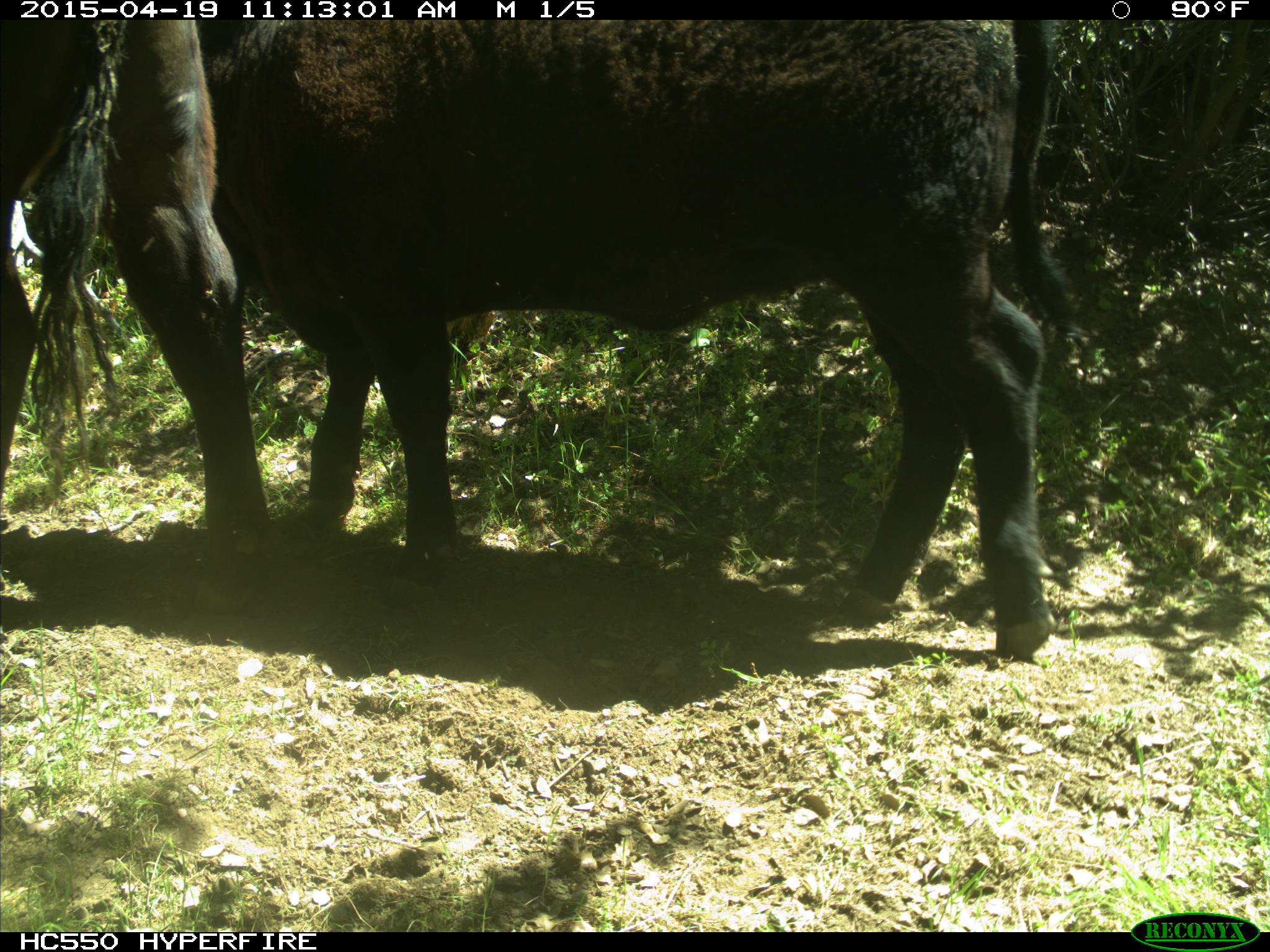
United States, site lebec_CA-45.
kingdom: Animalia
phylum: Chordata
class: Mammalia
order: Artiodactyla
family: Bovidae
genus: Bos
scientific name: Bos taurus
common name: domestic cow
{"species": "Bos taurus (domestic cow)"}